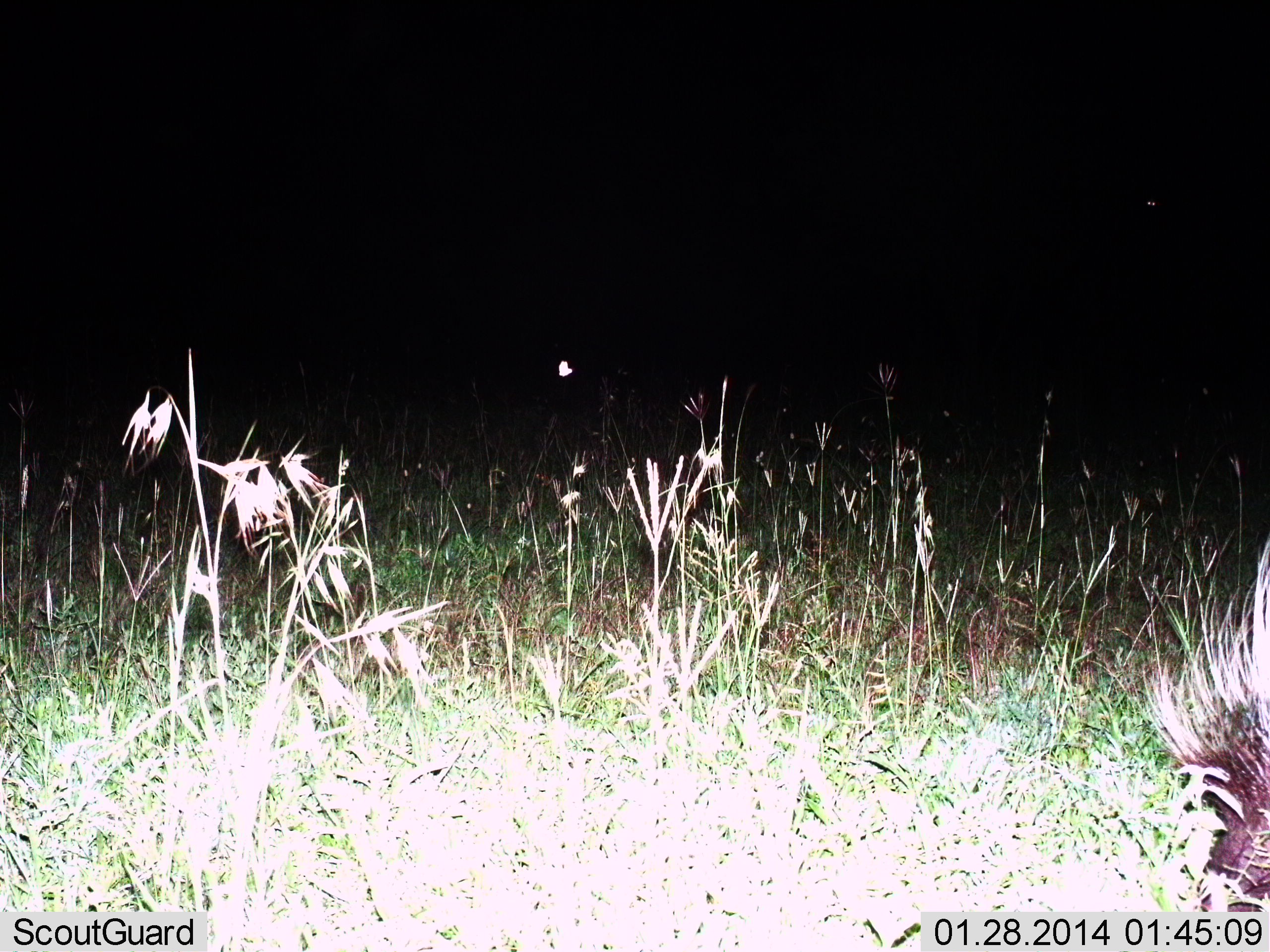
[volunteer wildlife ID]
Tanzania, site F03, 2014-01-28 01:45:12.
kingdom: Animalia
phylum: Chordata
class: Mammalia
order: Rodentia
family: Hystricidae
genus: Hystrix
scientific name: Hystrix cristata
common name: crested porcupine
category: porcupine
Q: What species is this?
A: Porcupine (crested porcupine) (Hystrix cristata).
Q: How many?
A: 1.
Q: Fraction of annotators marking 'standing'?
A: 64%.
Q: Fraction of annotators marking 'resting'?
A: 0%.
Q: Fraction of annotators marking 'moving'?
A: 9%.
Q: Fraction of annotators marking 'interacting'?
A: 0%.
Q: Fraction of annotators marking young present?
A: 0%.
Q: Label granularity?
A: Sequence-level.